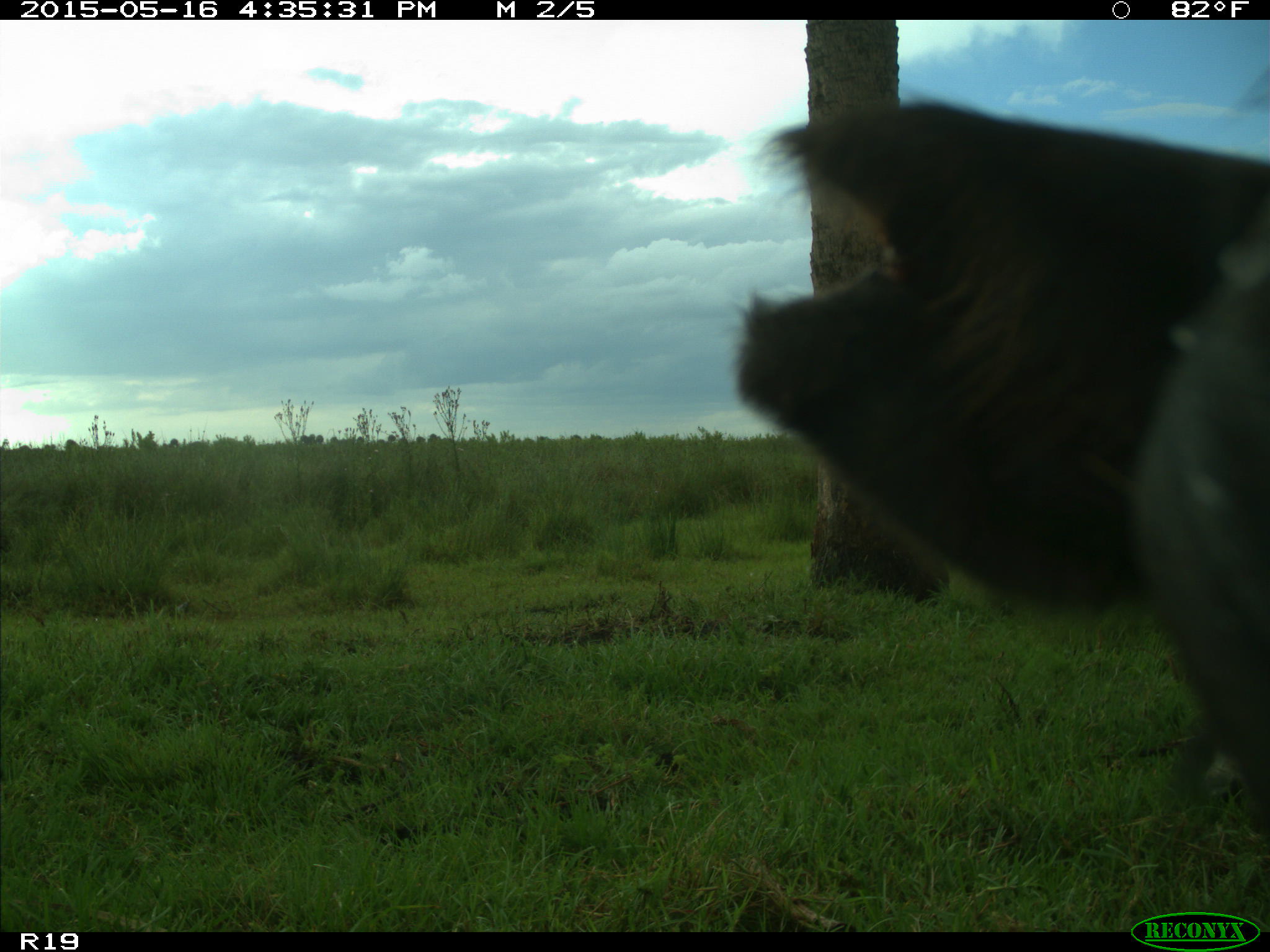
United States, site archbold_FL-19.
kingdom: Animalia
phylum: Chordata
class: Mammalia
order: Artiodactyla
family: Bovidae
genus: Bos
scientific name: Bos taurus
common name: domestic cow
Bos taurus (domestic cow).